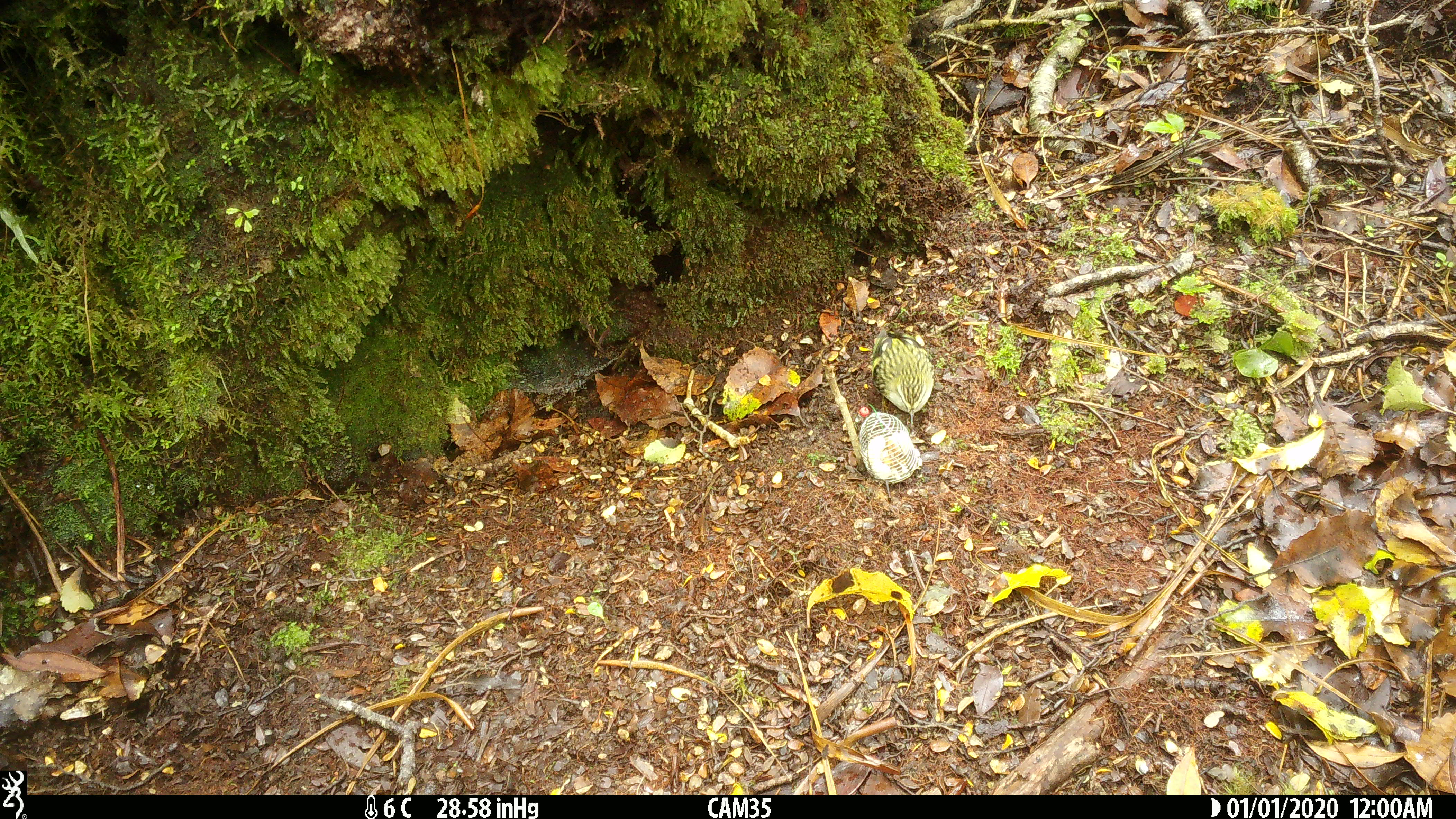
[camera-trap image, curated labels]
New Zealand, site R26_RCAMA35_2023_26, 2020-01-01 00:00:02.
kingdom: Animalia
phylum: Chordata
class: Aves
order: Passeriformes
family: Acanthisittidae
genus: Acanthisitta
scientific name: Acanthisitta chloris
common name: rifleman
Rifleman (Acanthisitta chloris).